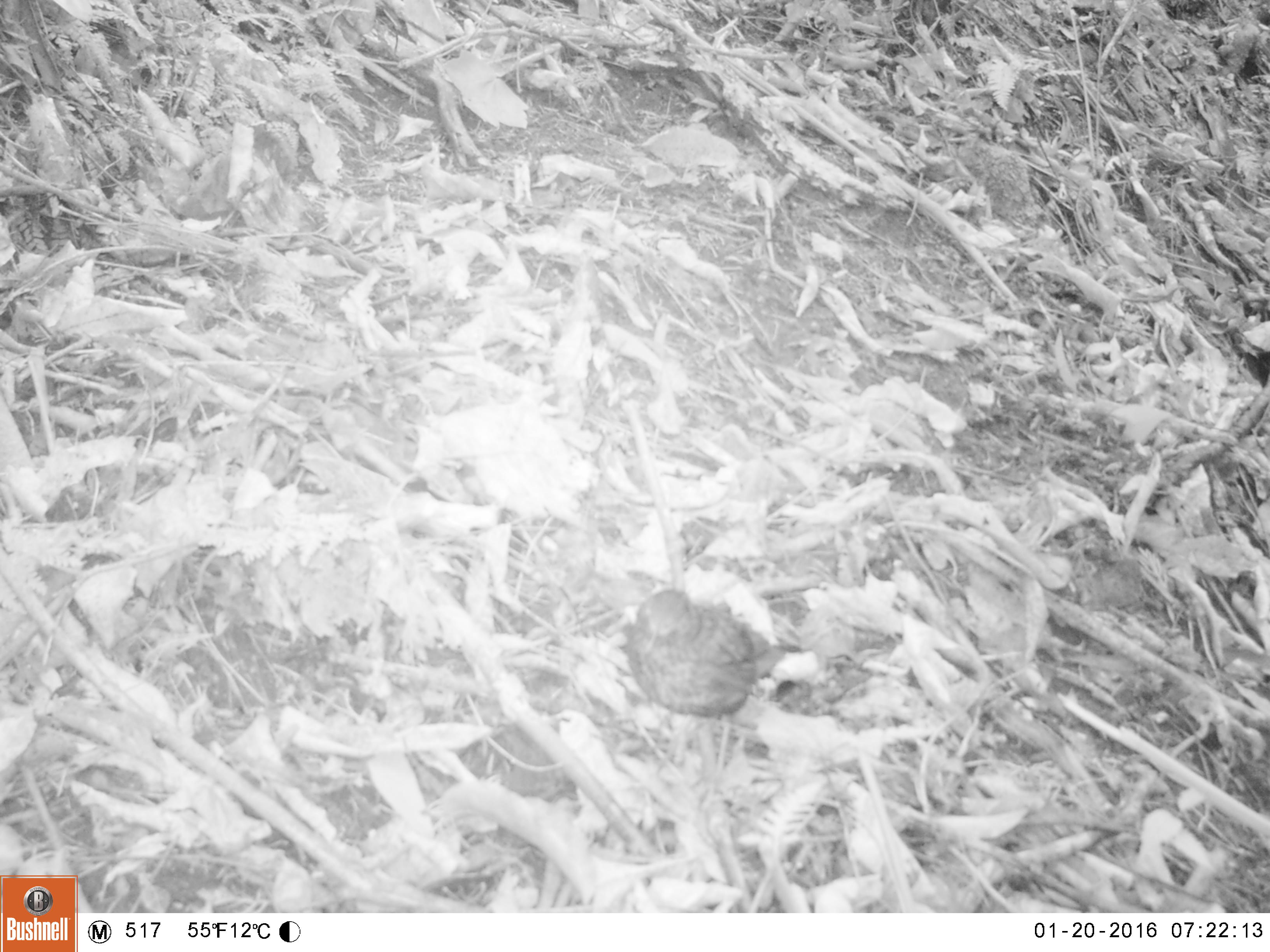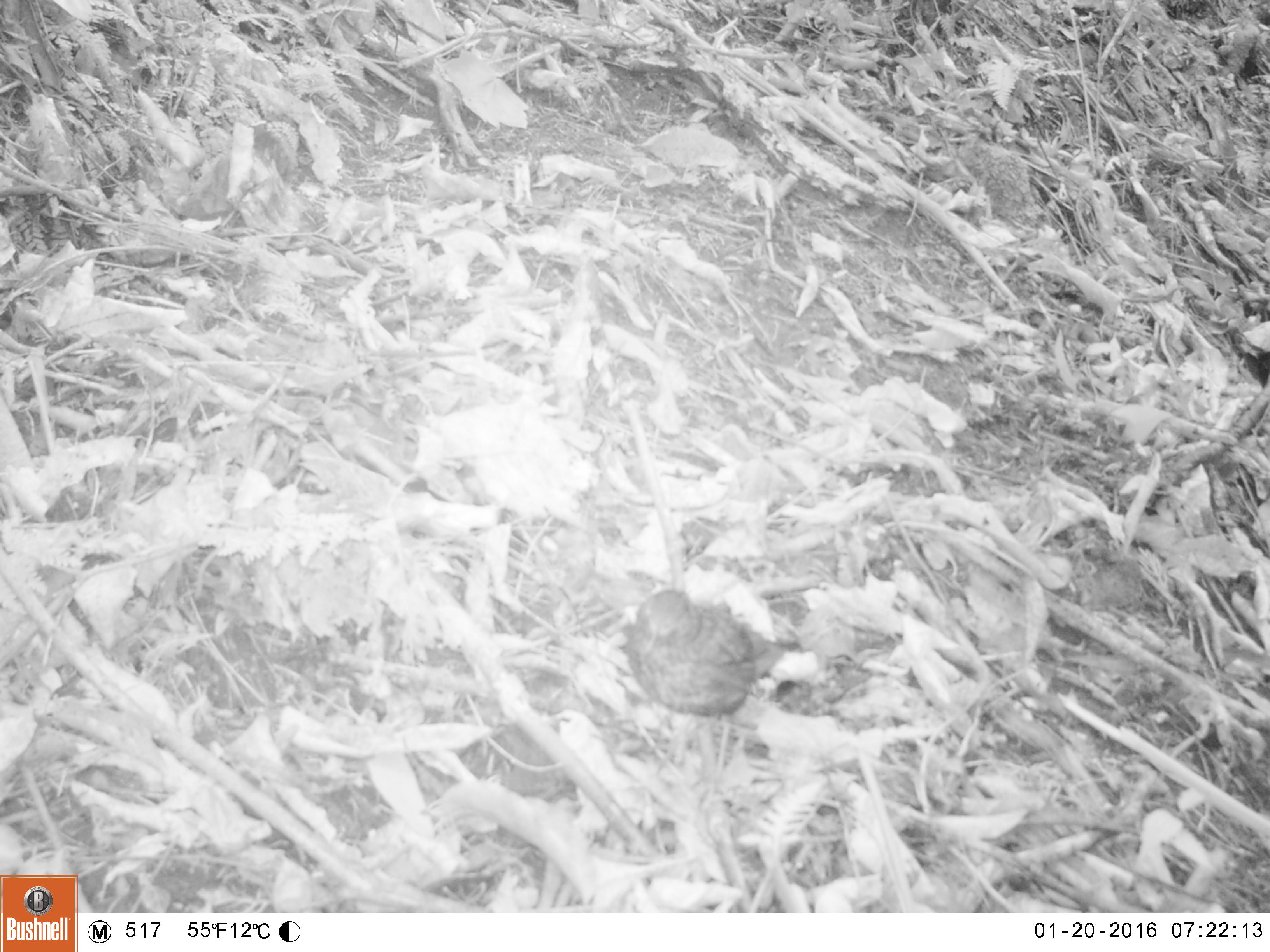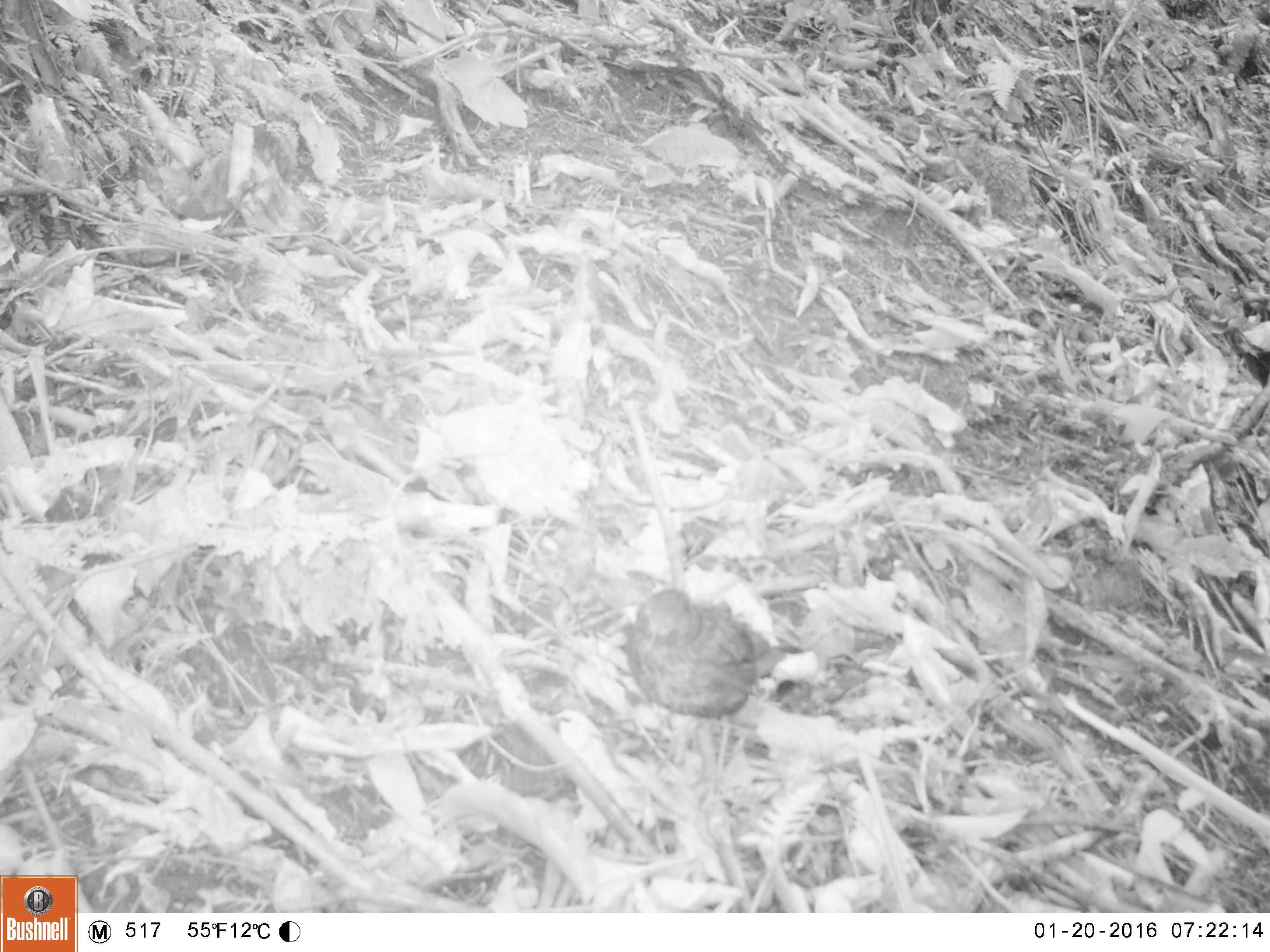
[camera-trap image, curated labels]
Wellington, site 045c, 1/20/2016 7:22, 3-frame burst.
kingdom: Animalia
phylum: Chordata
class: Aves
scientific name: Aves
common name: bird